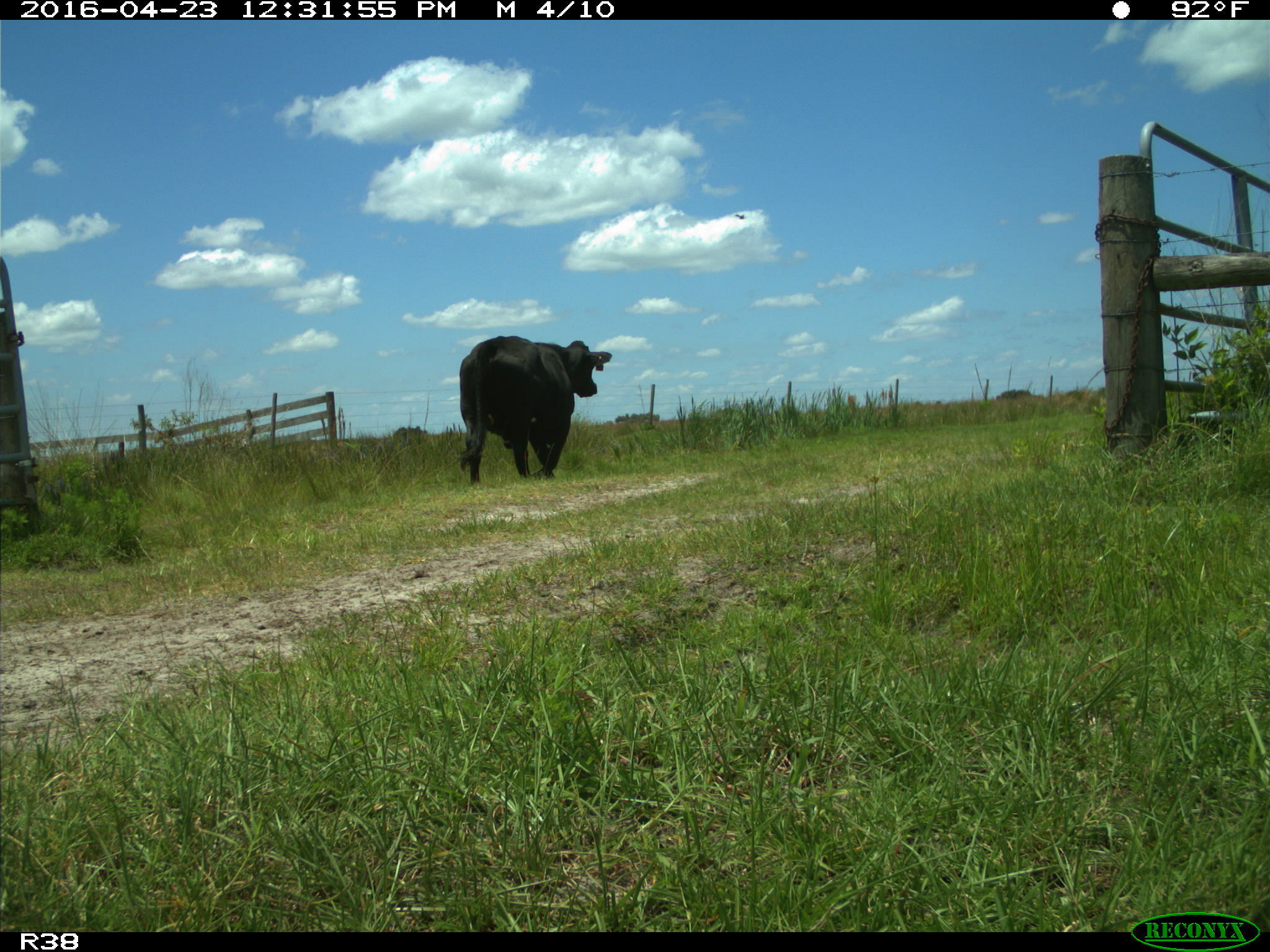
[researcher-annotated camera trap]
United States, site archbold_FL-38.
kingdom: Animalia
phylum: Chordata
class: Mammalia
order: Artiodactyla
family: Bovidae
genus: Bos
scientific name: Bos taurus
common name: domestic cow